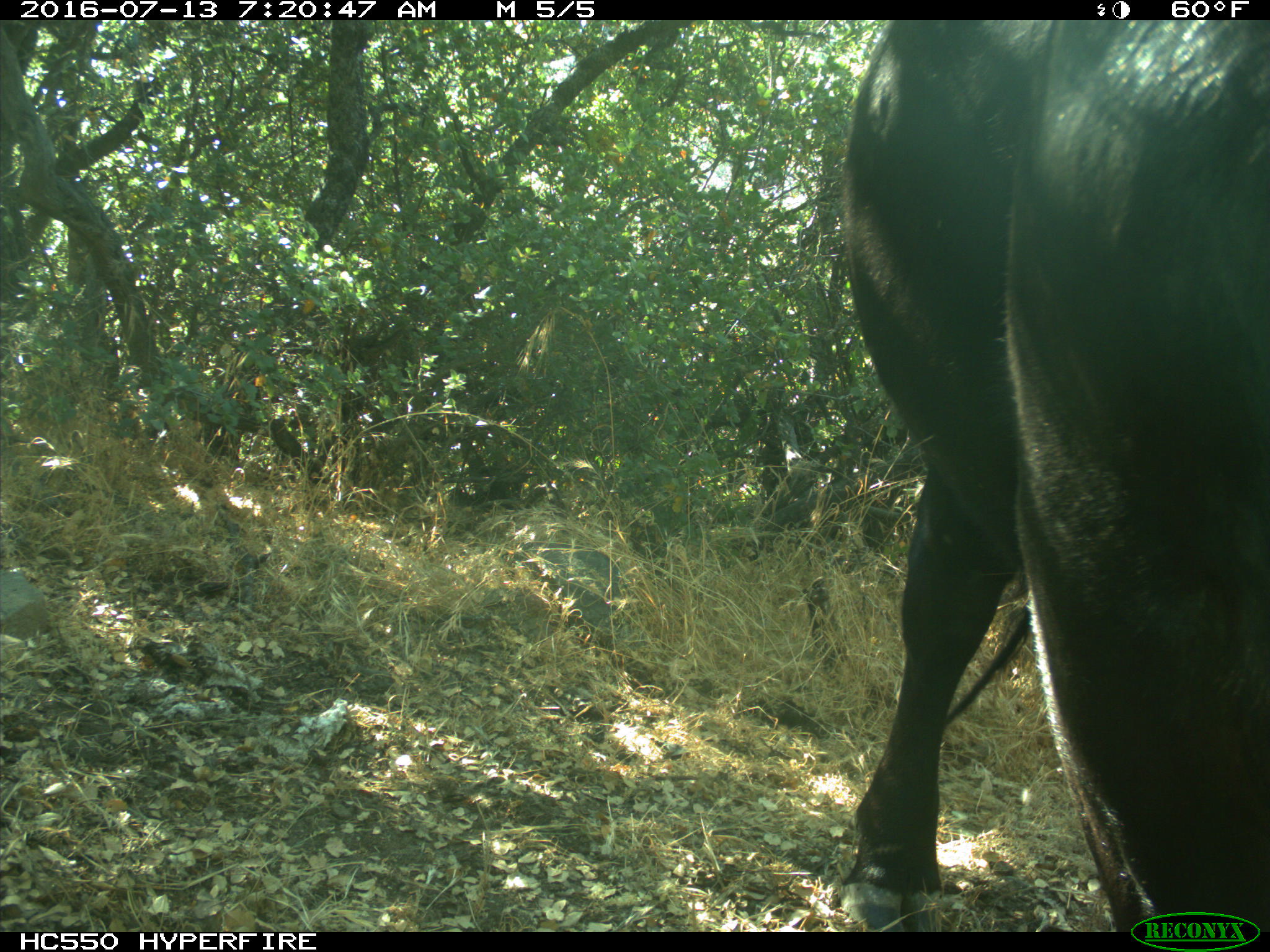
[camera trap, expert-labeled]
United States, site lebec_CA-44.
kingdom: Animalia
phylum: Chordata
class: Mammalia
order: Artiodactyla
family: Bovidae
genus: Bos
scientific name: Bos taurus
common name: domestic cow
Bos taurus (domestic cow).